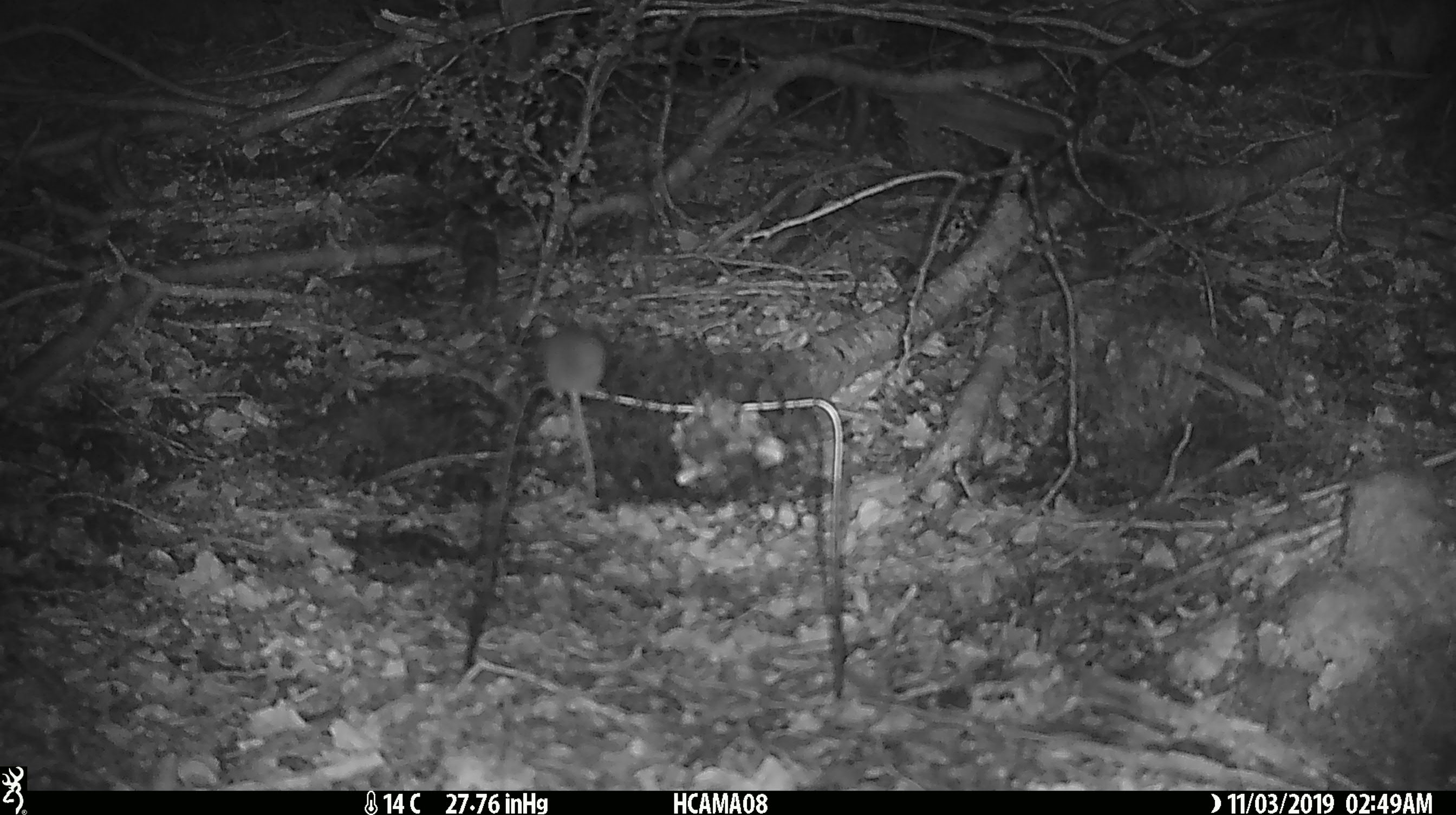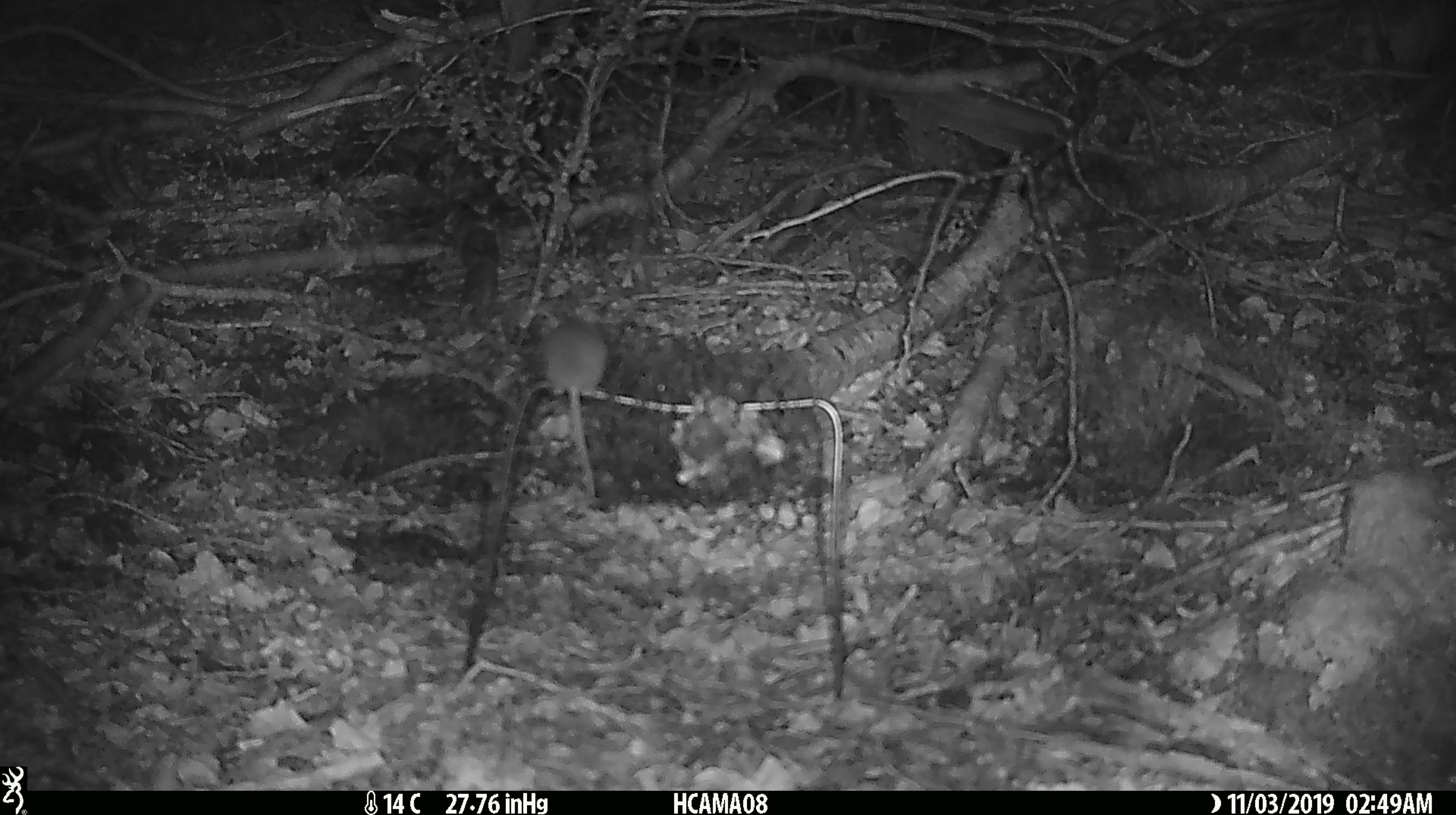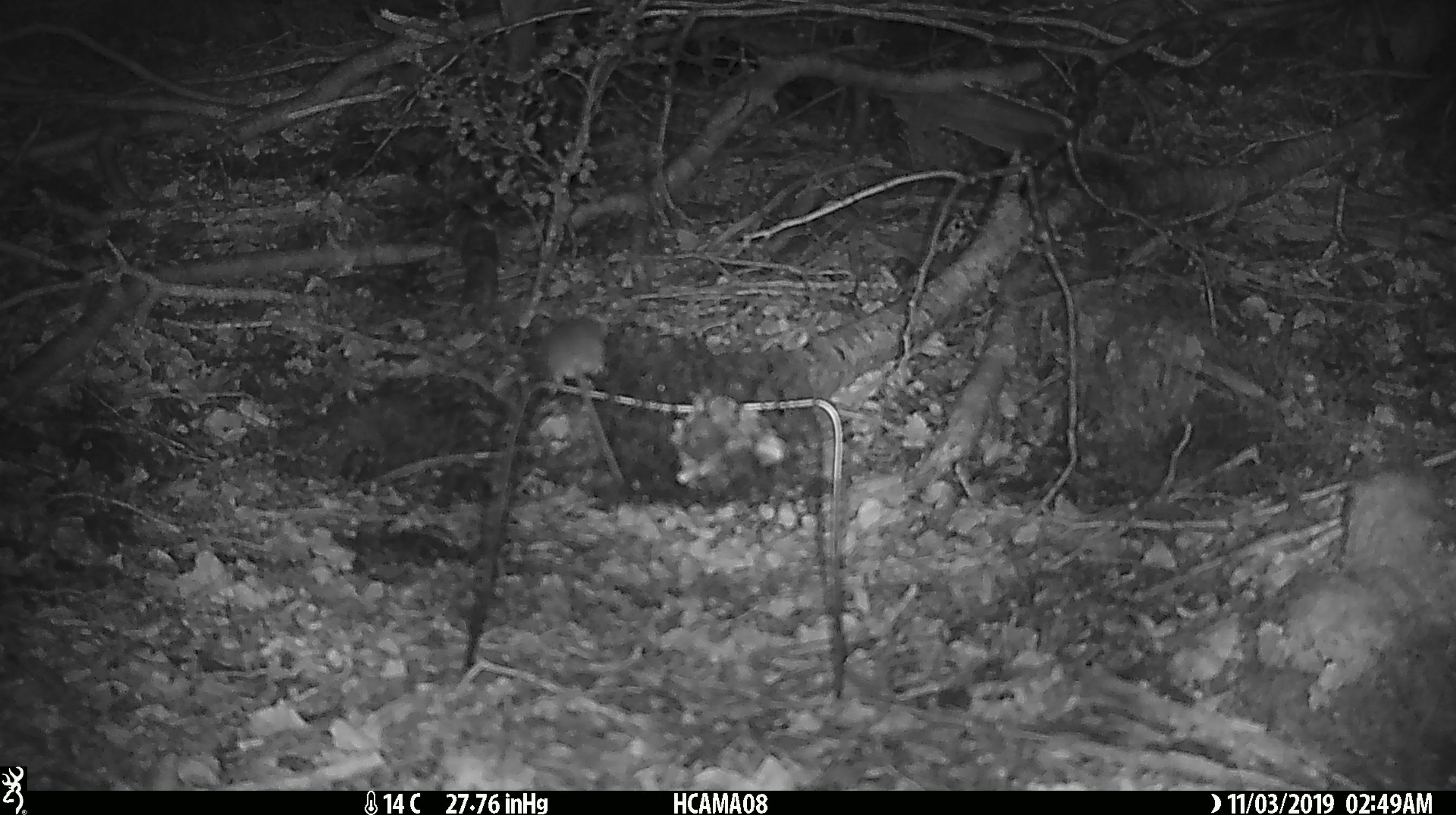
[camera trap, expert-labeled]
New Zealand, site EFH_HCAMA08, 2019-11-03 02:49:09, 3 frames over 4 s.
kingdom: Animalia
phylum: Chordata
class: Mammalia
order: Rodentia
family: Muridae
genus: Mus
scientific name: Mus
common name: mouse